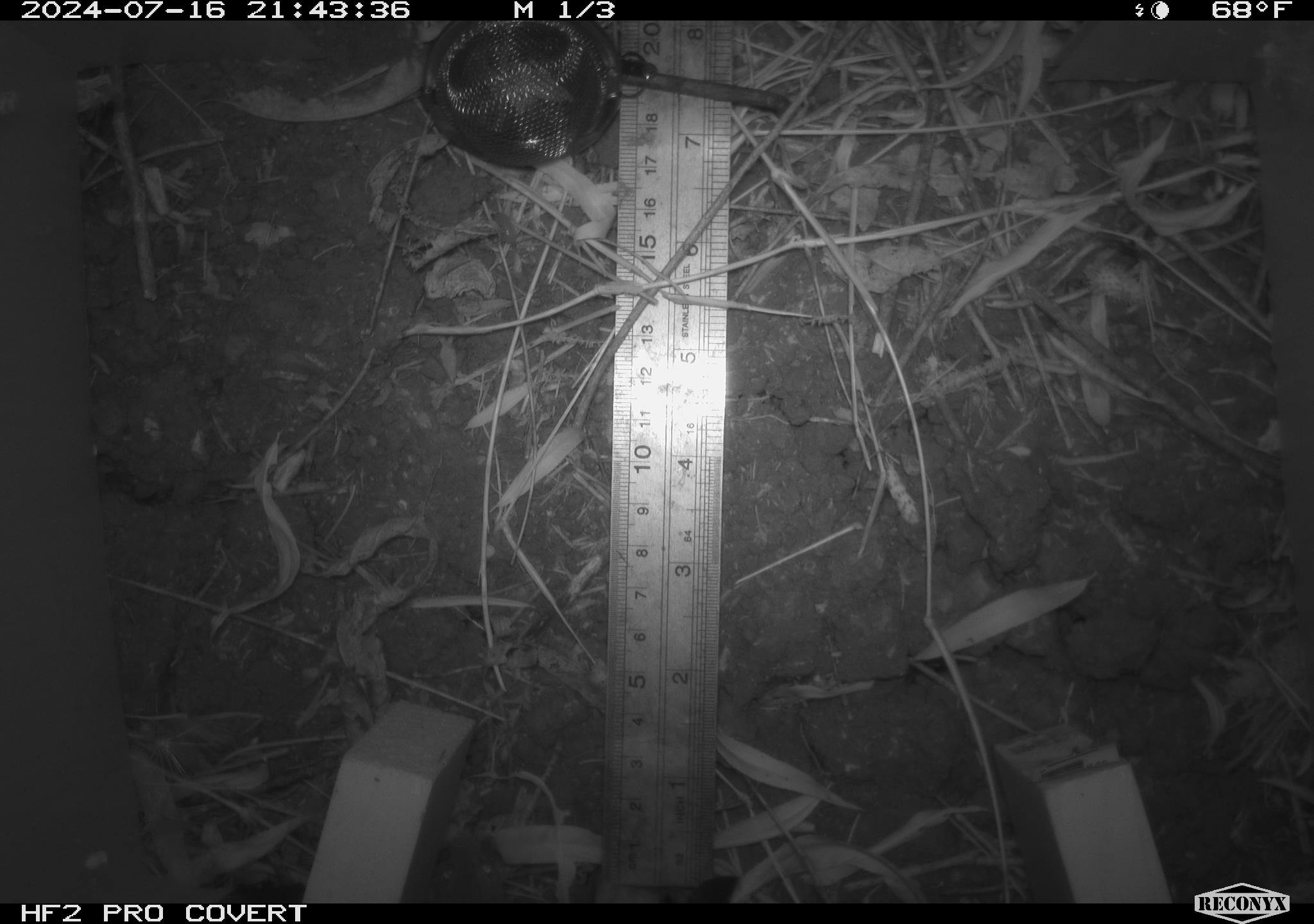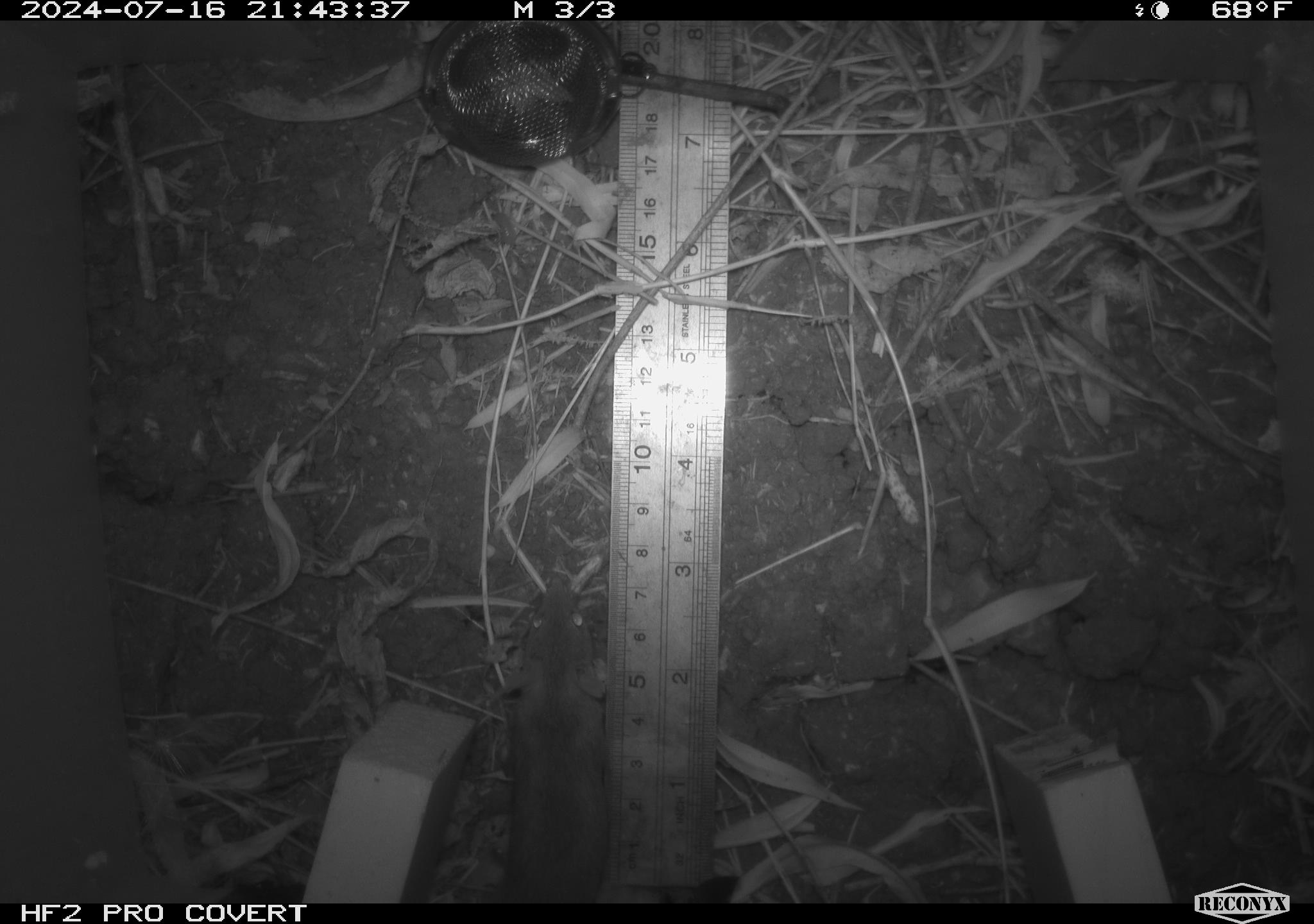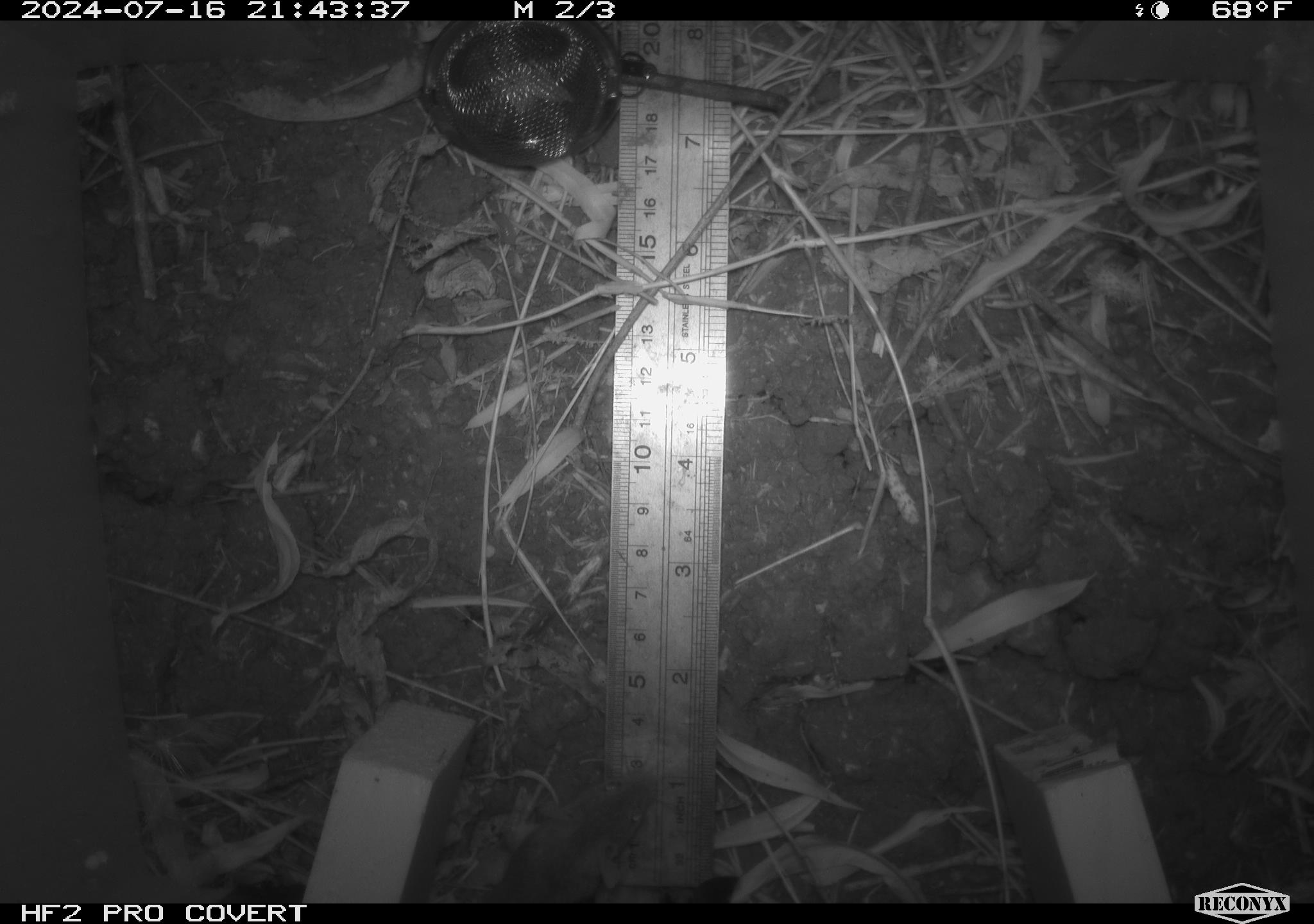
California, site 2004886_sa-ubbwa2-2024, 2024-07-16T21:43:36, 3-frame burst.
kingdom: Animalia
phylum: Chordata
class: Mammalia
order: Rodentia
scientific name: Rodentia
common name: mouse species